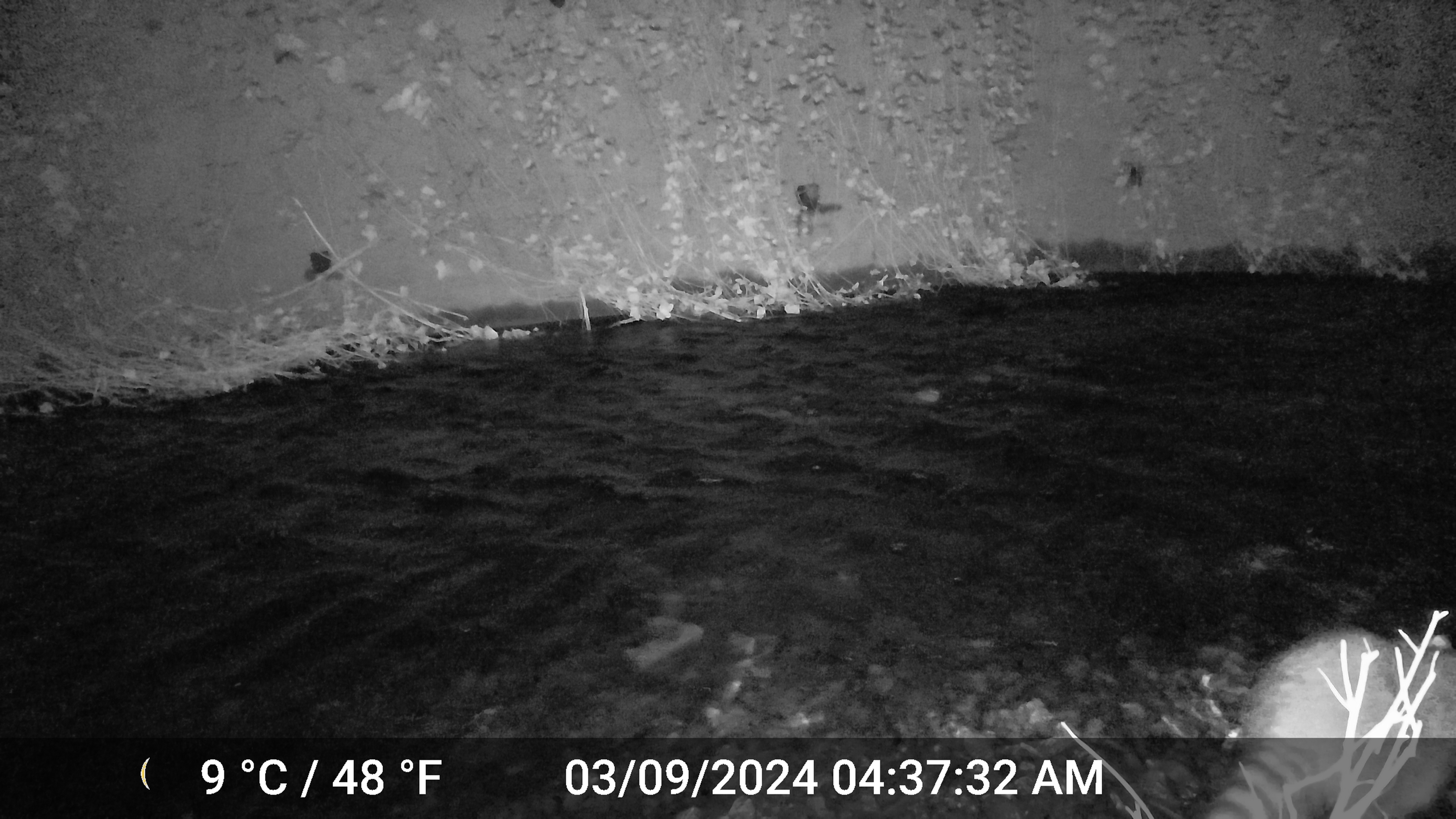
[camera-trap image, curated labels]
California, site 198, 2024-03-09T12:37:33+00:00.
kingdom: Animalia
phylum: Chordata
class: Mammalia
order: Carnivora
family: Procyonidae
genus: Procyon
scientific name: Procyon lotor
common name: raccoon